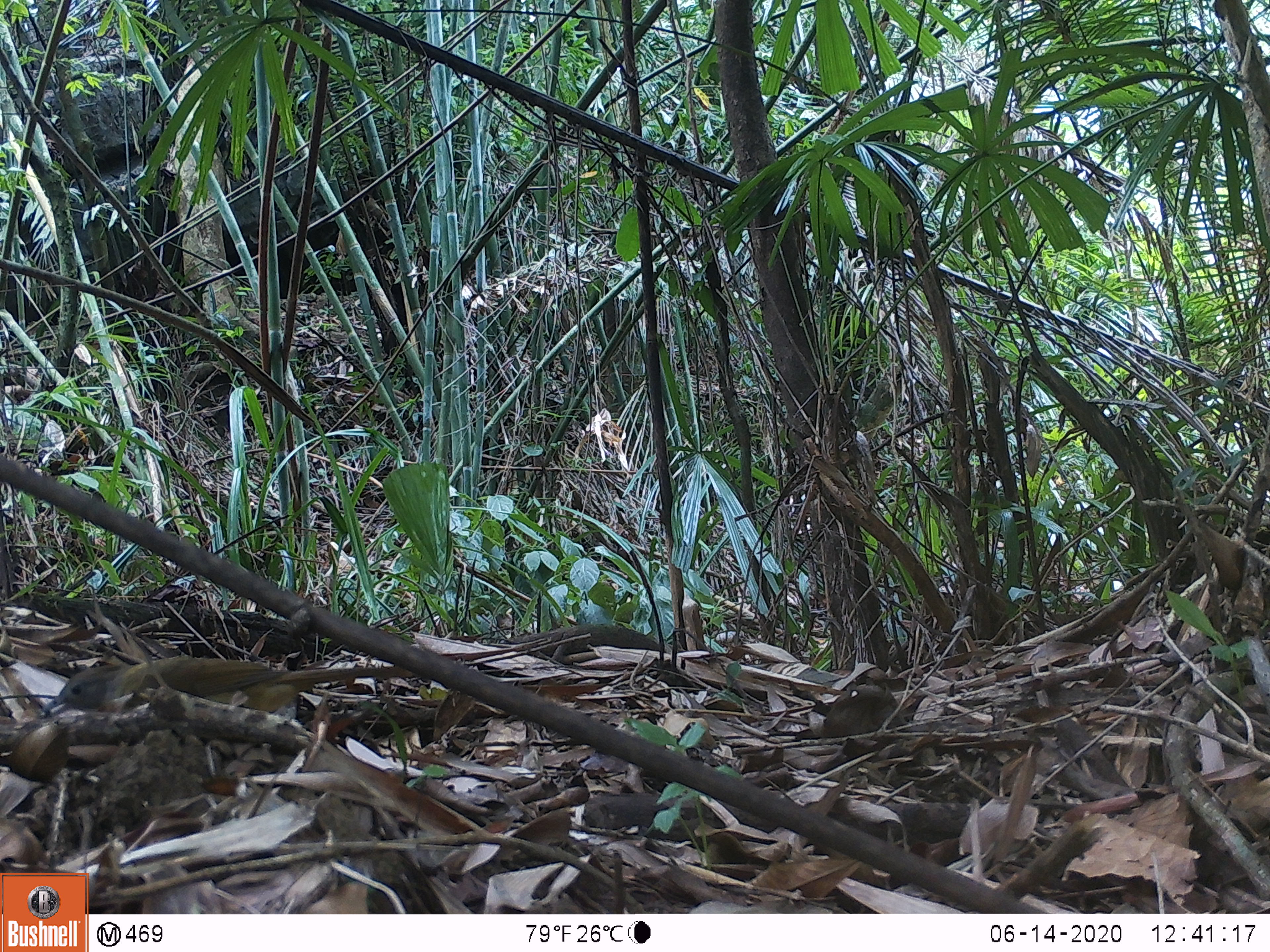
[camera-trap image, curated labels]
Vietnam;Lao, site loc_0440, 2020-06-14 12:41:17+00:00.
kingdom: Animalia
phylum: Chordata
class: Aves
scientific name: Aves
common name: bird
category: unidentified bird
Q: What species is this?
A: Unidentified bird (bird) (Aves).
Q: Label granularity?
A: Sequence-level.